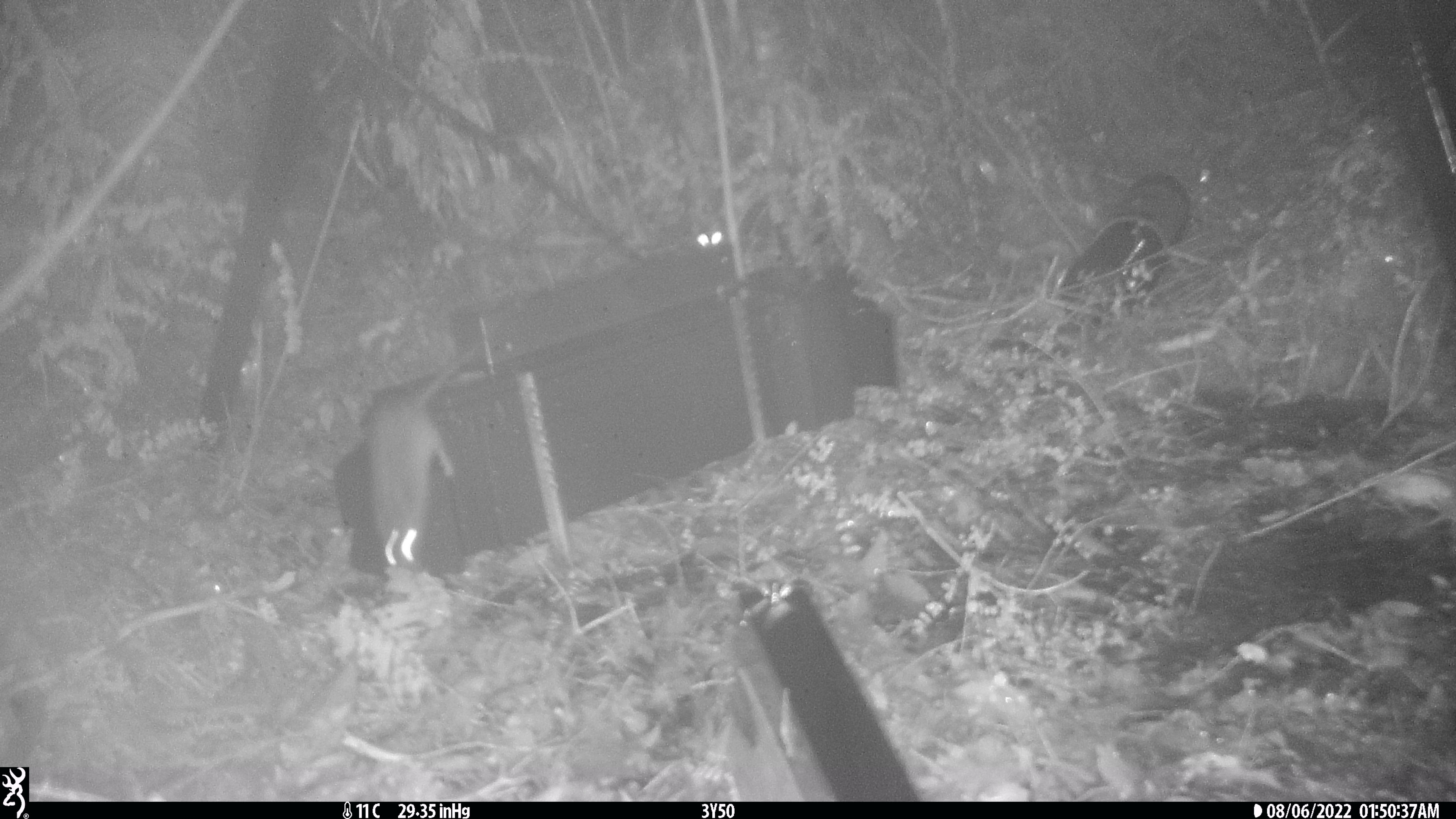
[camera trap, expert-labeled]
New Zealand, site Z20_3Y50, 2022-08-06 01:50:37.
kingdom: Animalia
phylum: Chordata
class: Mammalia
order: Rodentia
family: Muridae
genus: Rattus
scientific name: Rattus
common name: rat